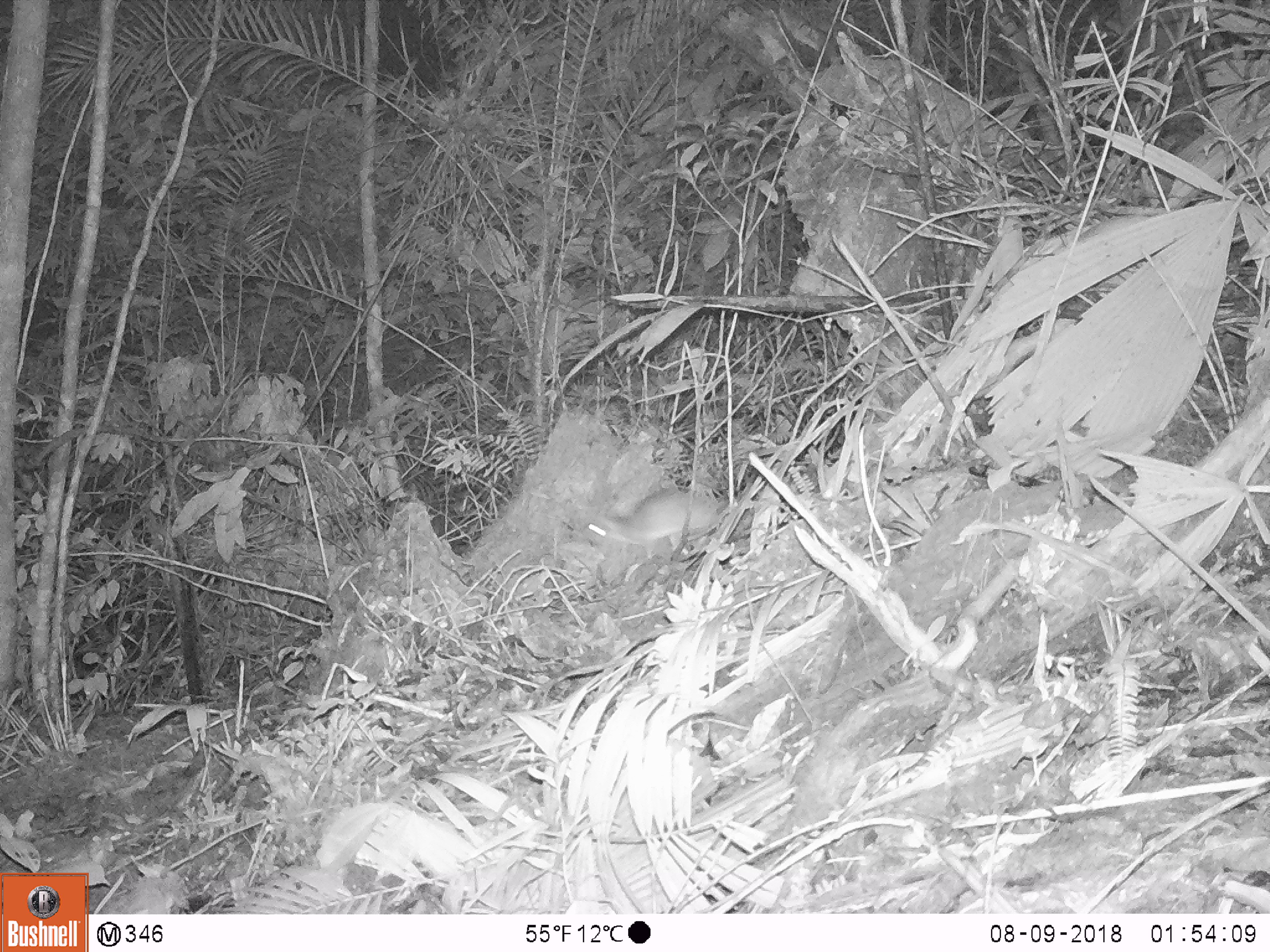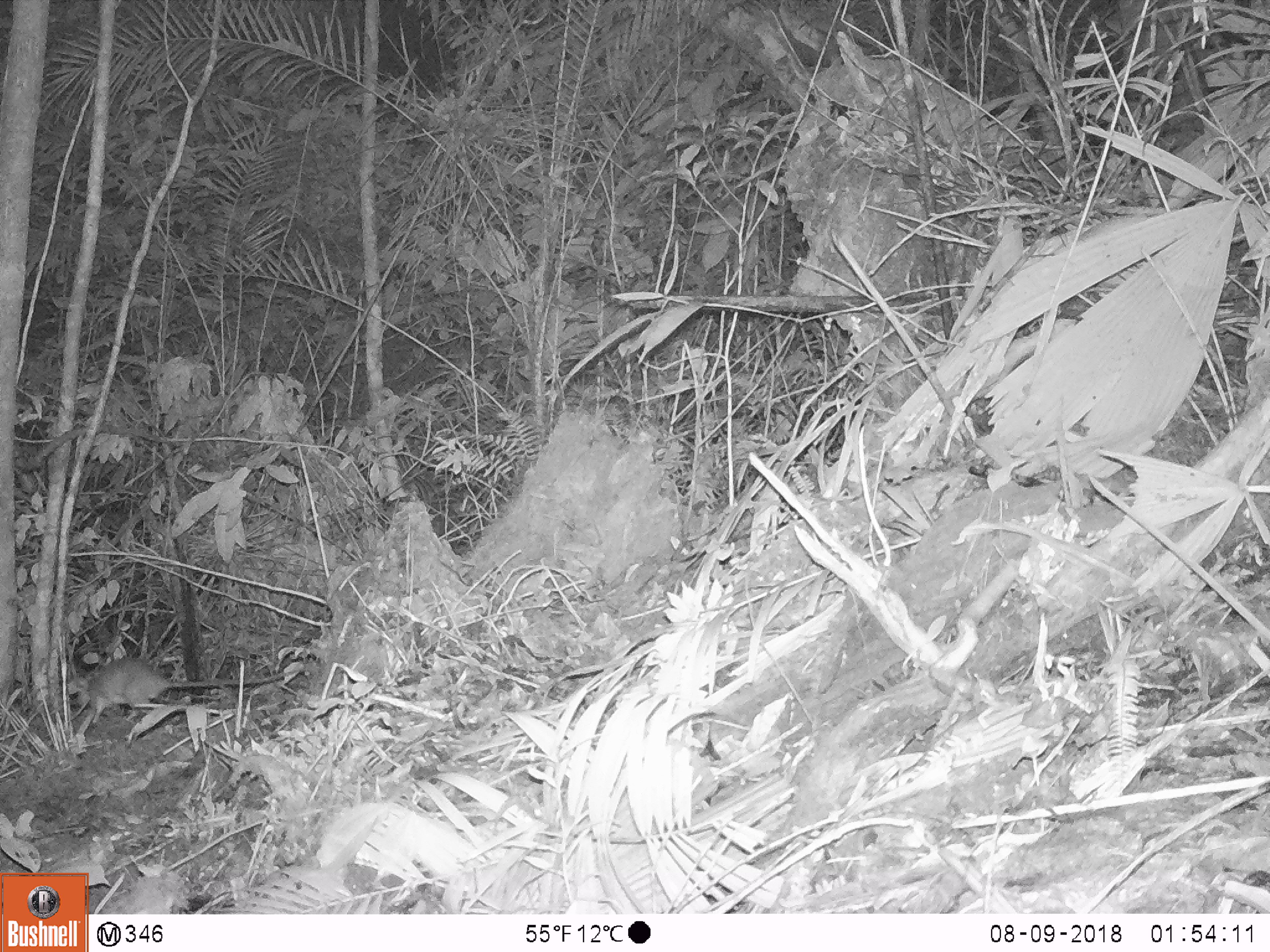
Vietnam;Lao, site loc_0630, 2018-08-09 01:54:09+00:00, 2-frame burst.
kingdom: Animalia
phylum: Chordata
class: Mammalia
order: Rodentia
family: Muridae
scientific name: Muridae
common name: old-world mice and rats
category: unidentified murid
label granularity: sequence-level